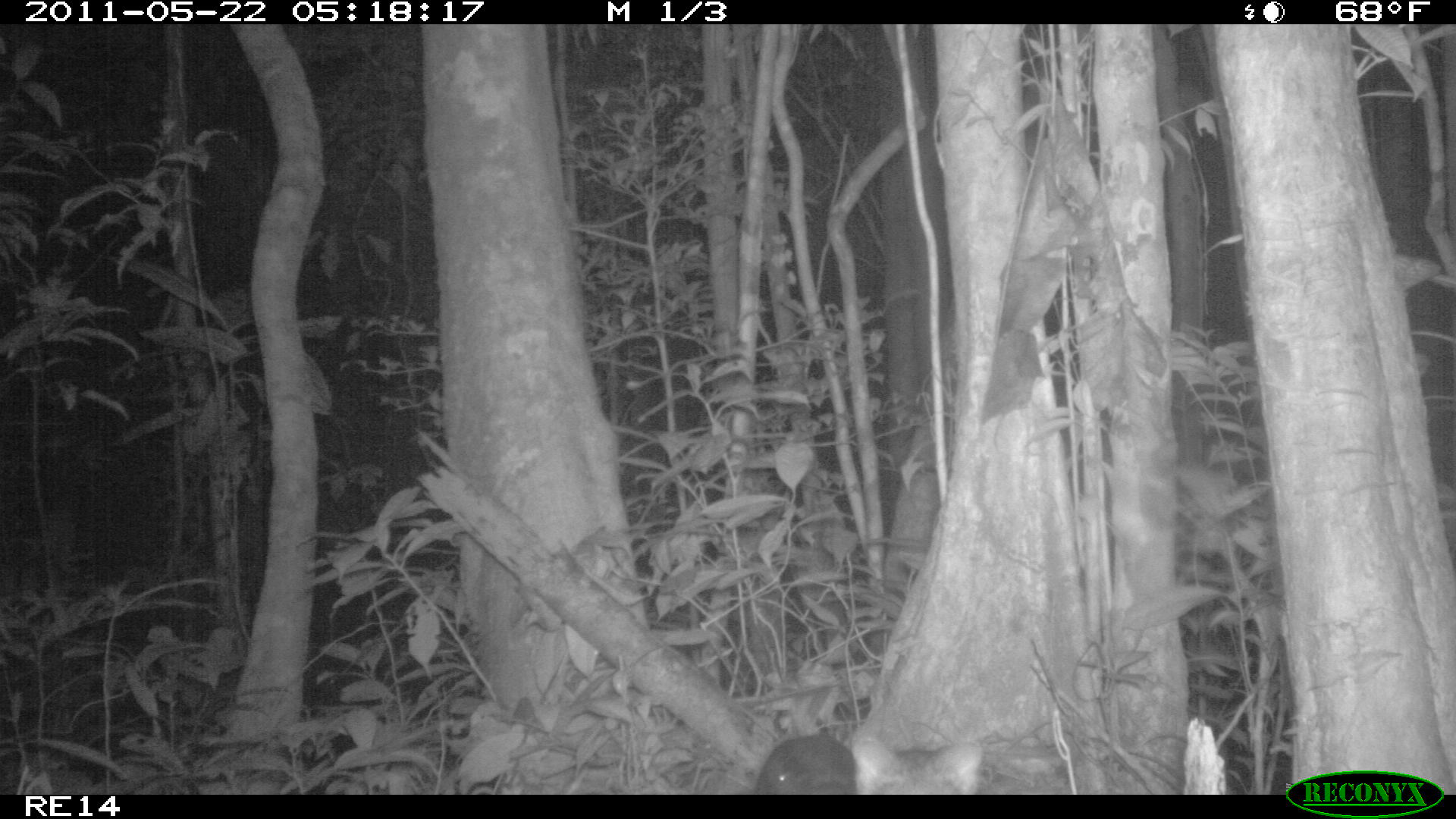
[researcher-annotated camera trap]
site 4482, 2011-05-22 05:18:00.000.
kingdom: Animalia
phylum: Chordata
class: Mammalia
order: Carnivora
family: Eupleridae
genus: Fossa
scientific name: Fossa fossana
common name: fanaloka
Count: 1.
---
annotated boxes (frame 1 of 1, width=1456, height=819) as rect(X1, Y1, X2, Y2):
fossa fossana: rect(758, 730, 980, 794)